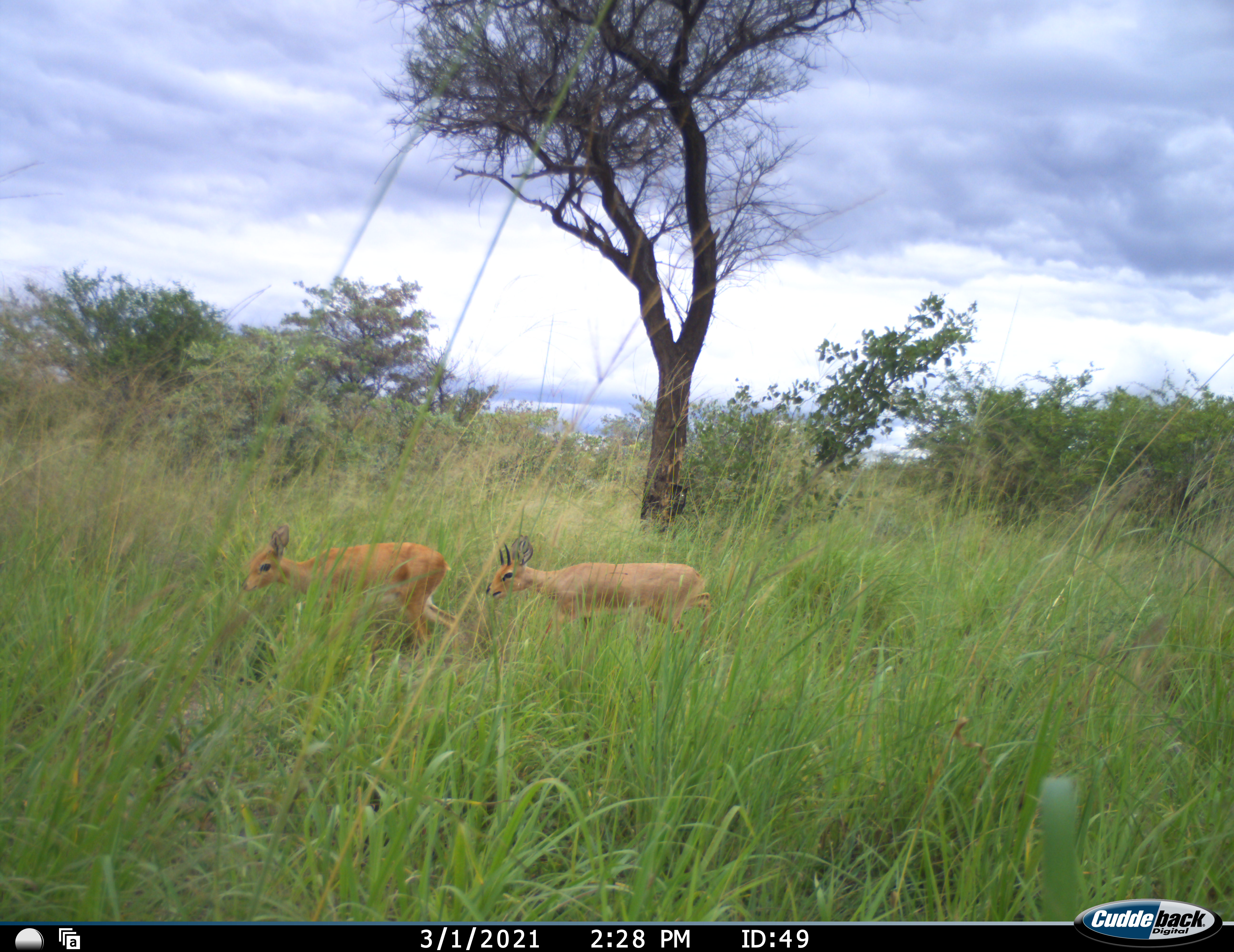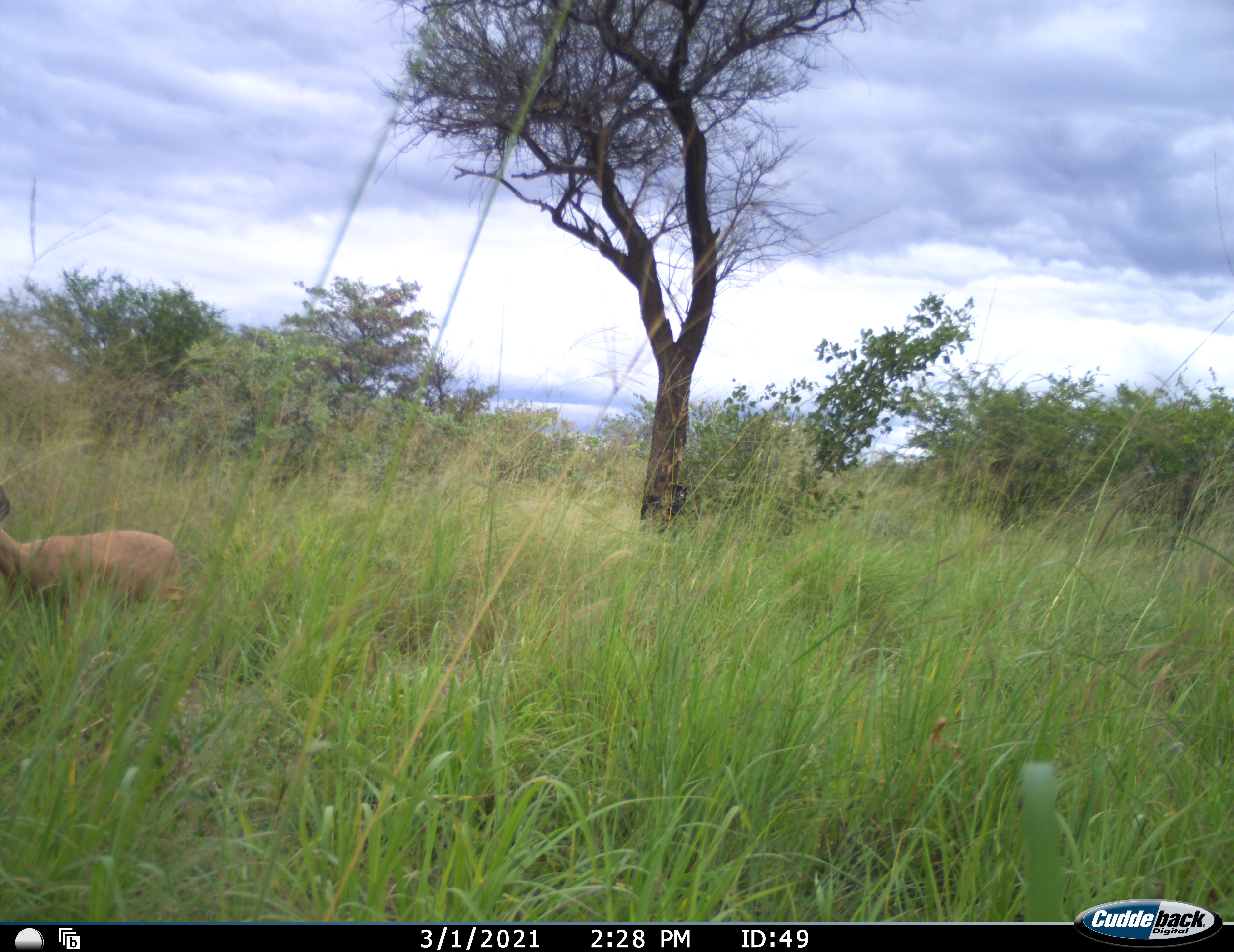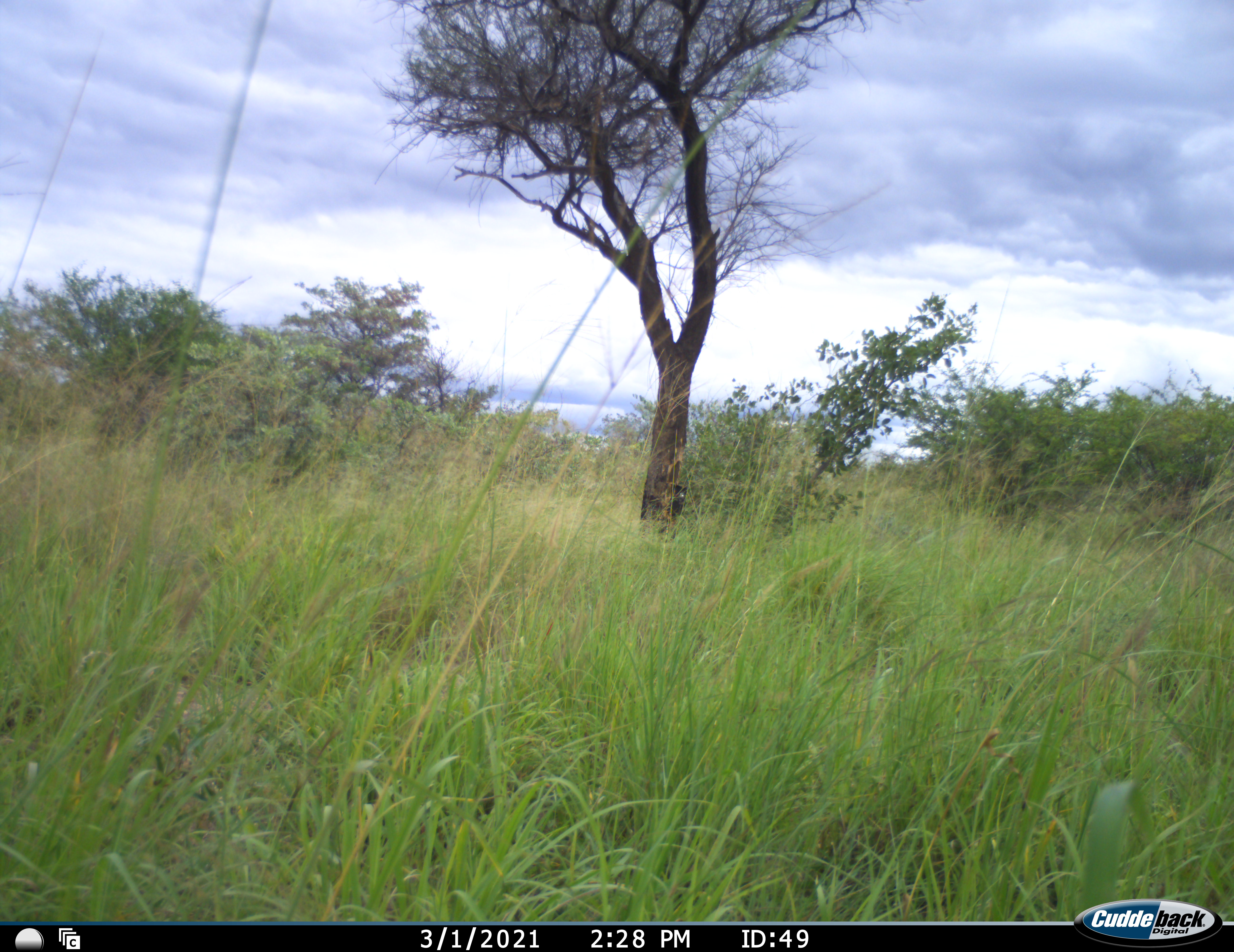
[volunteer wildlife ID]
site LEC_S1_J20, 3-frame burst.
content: unidentified animal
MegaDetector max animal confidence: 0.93